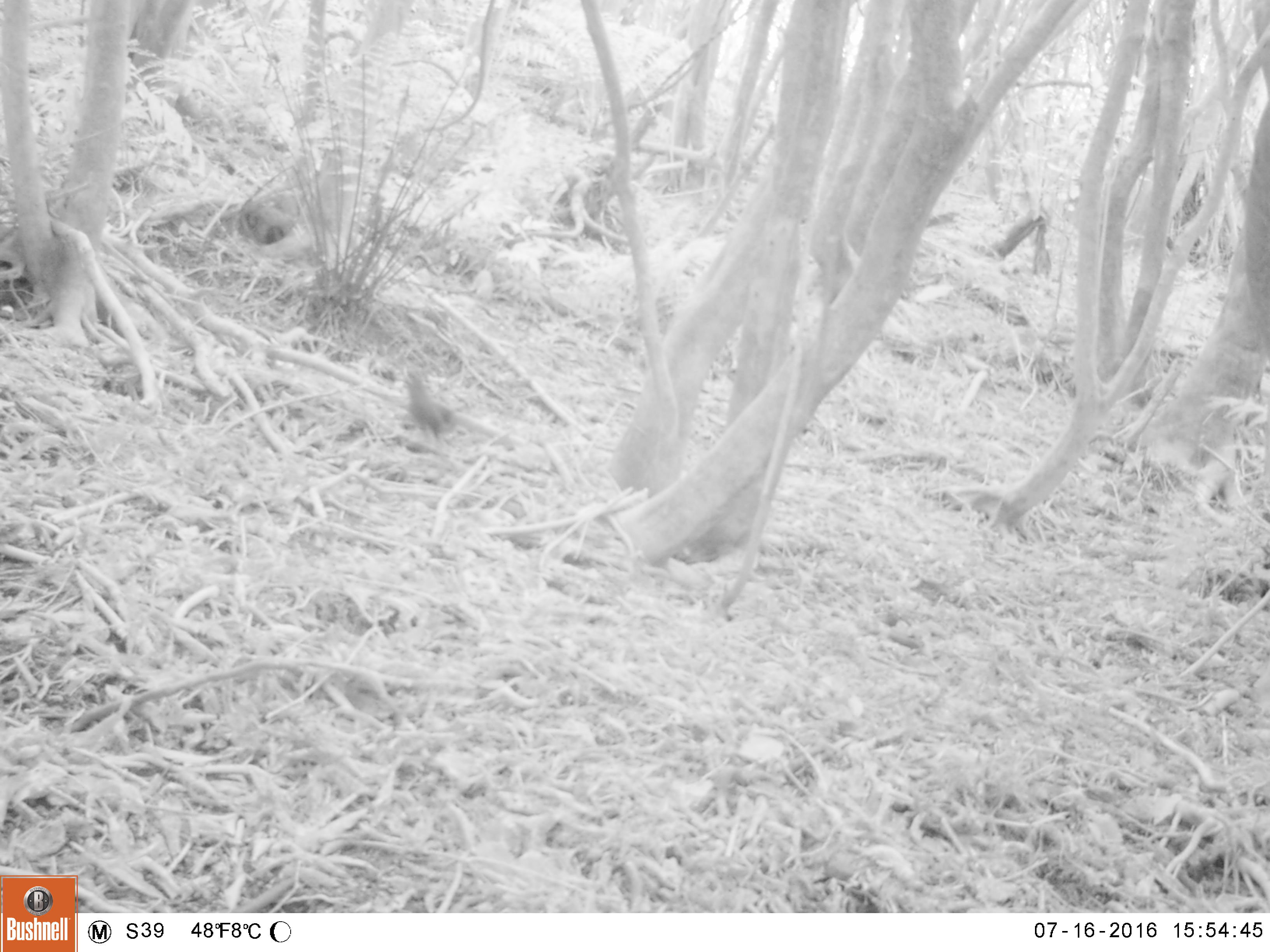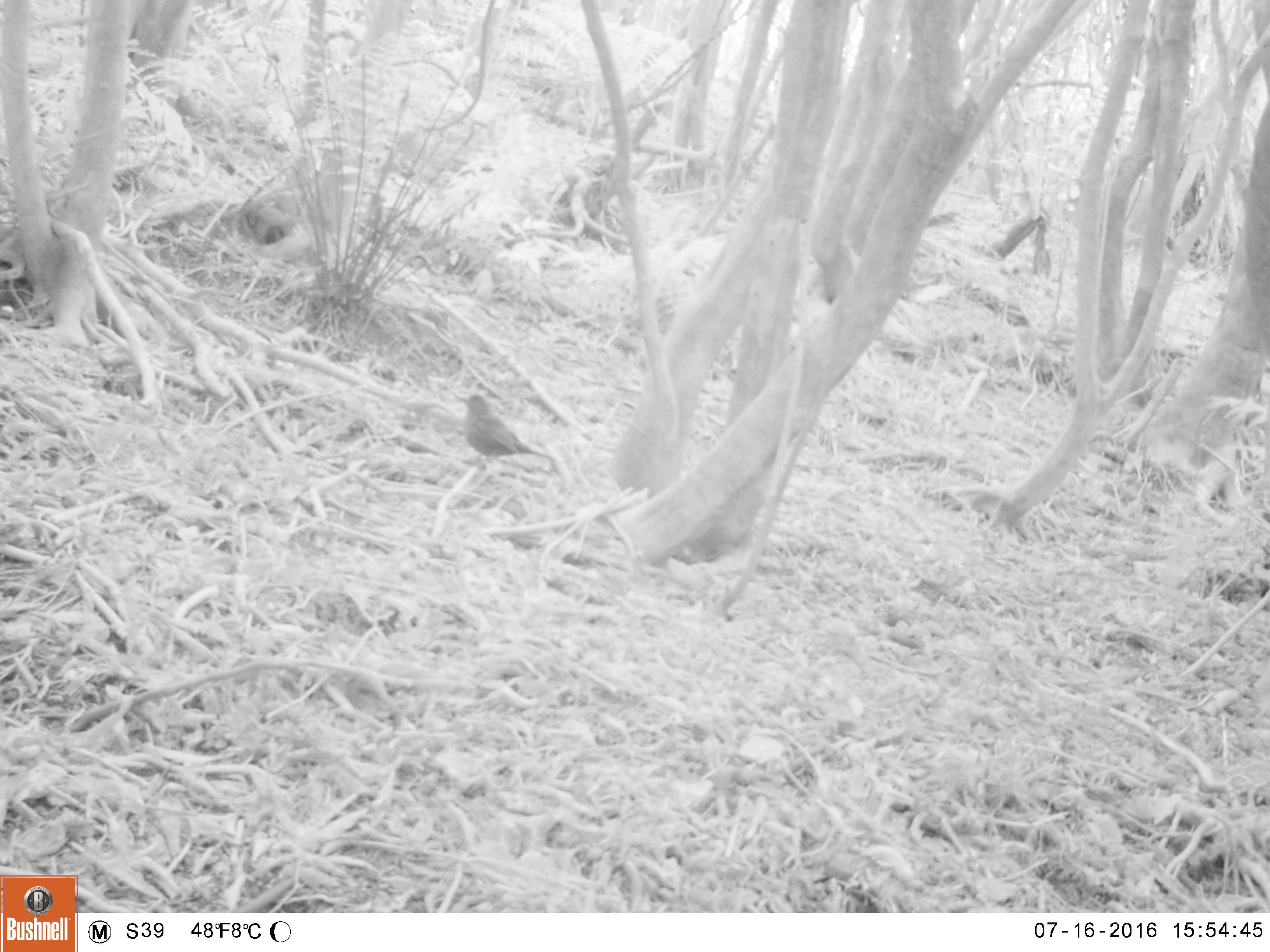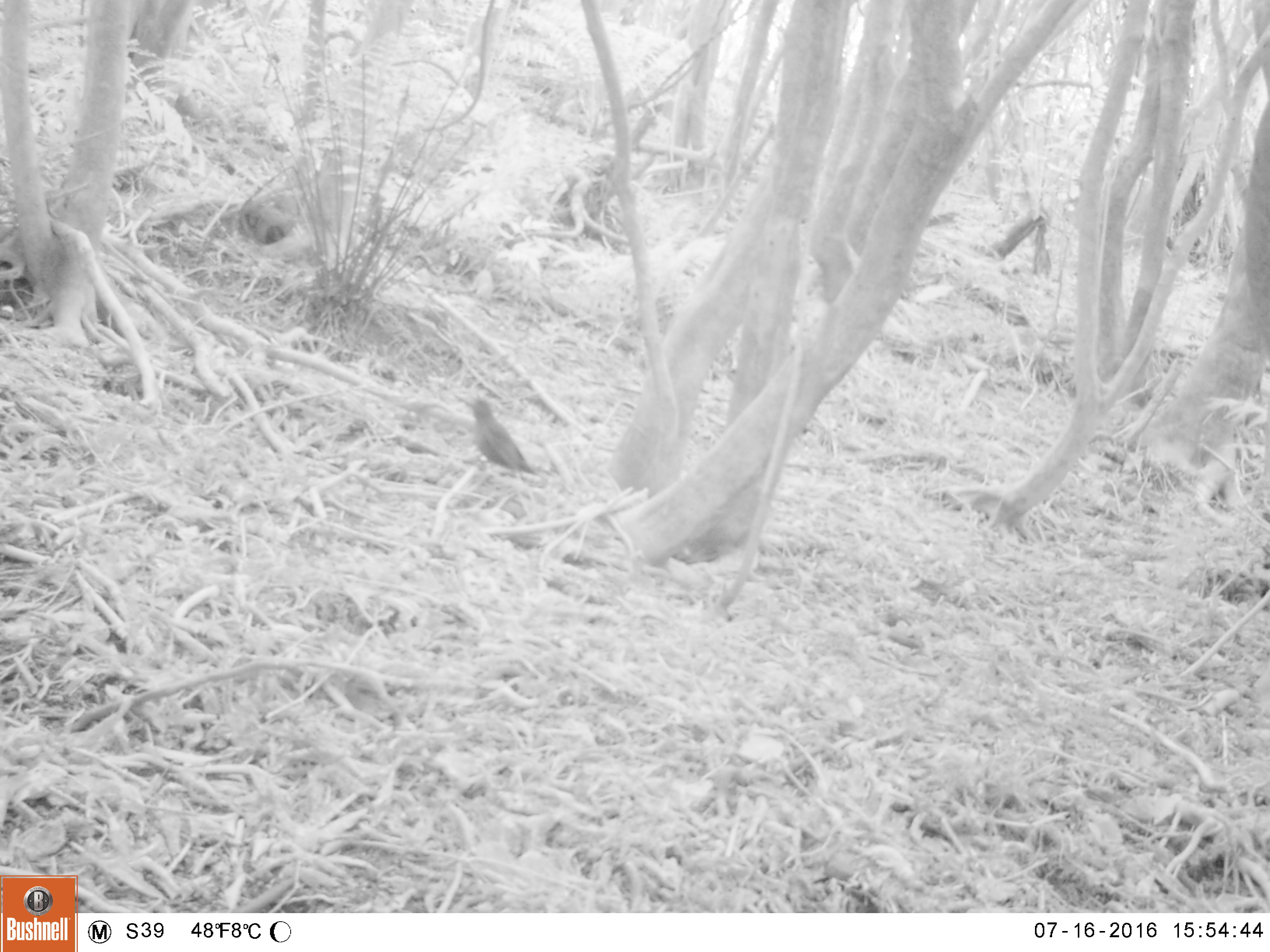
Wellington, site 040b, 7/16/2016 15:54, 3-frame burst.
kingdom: Animalia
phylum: Chordata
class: Aves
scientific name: Aves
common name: bird